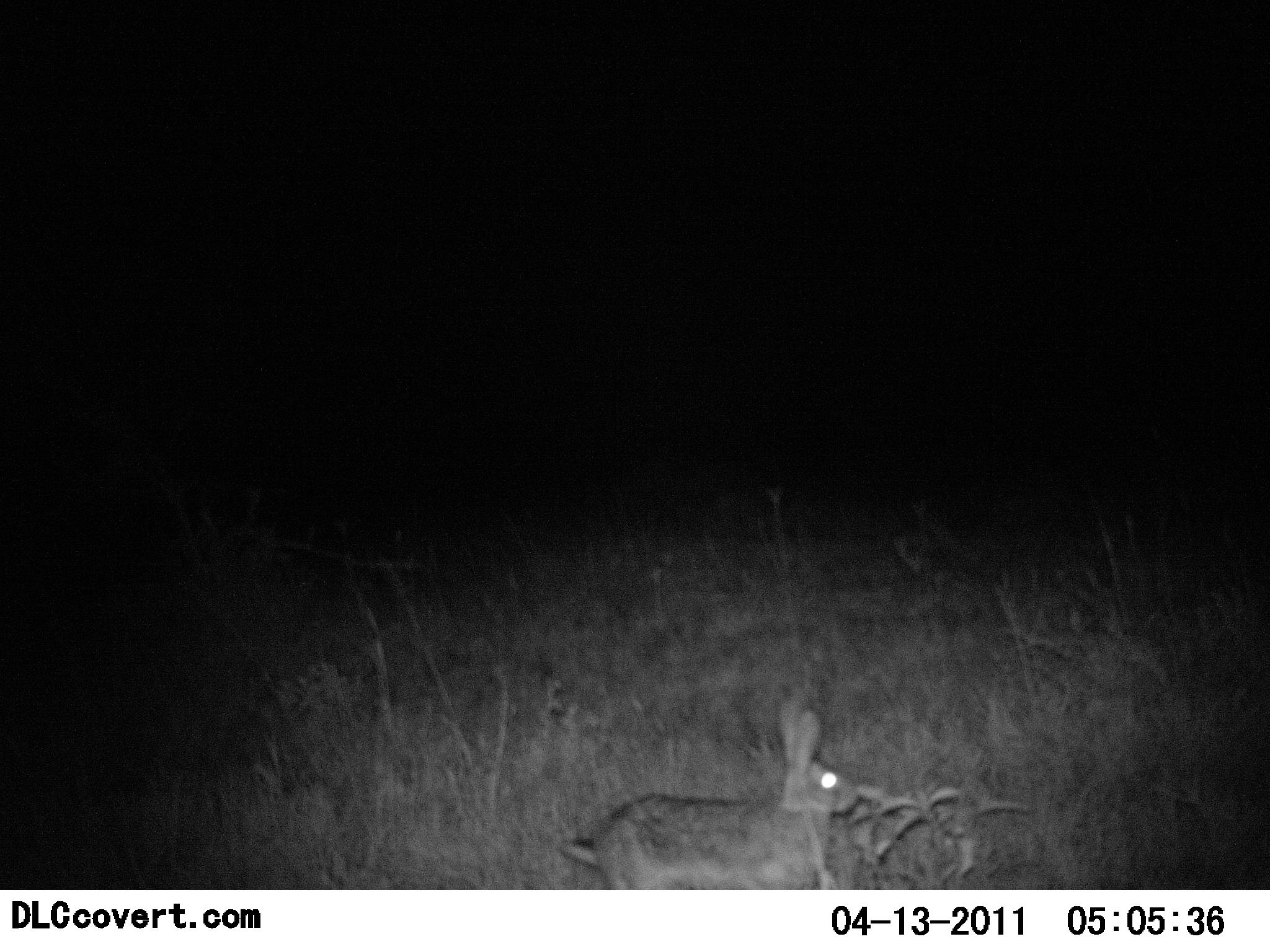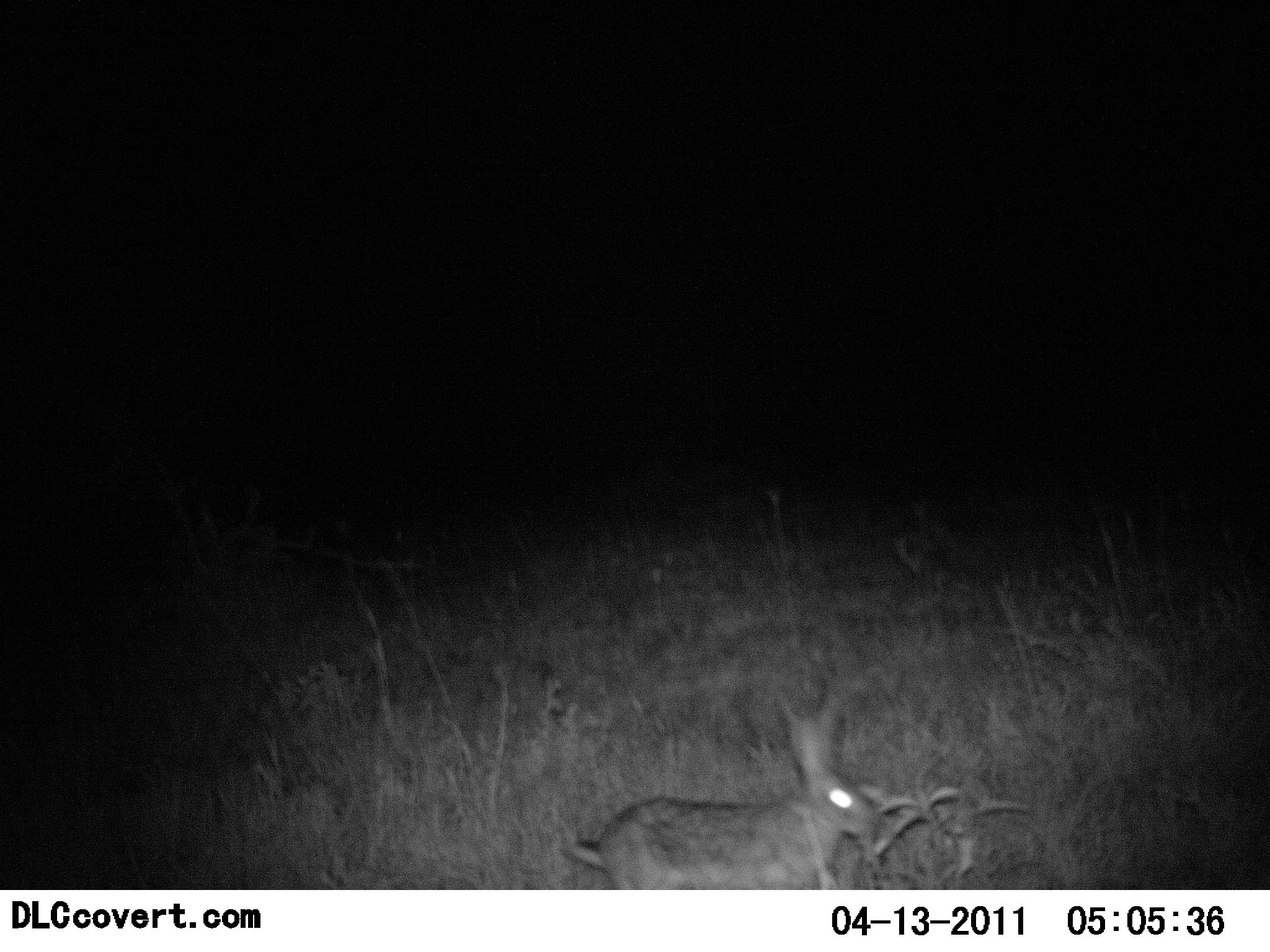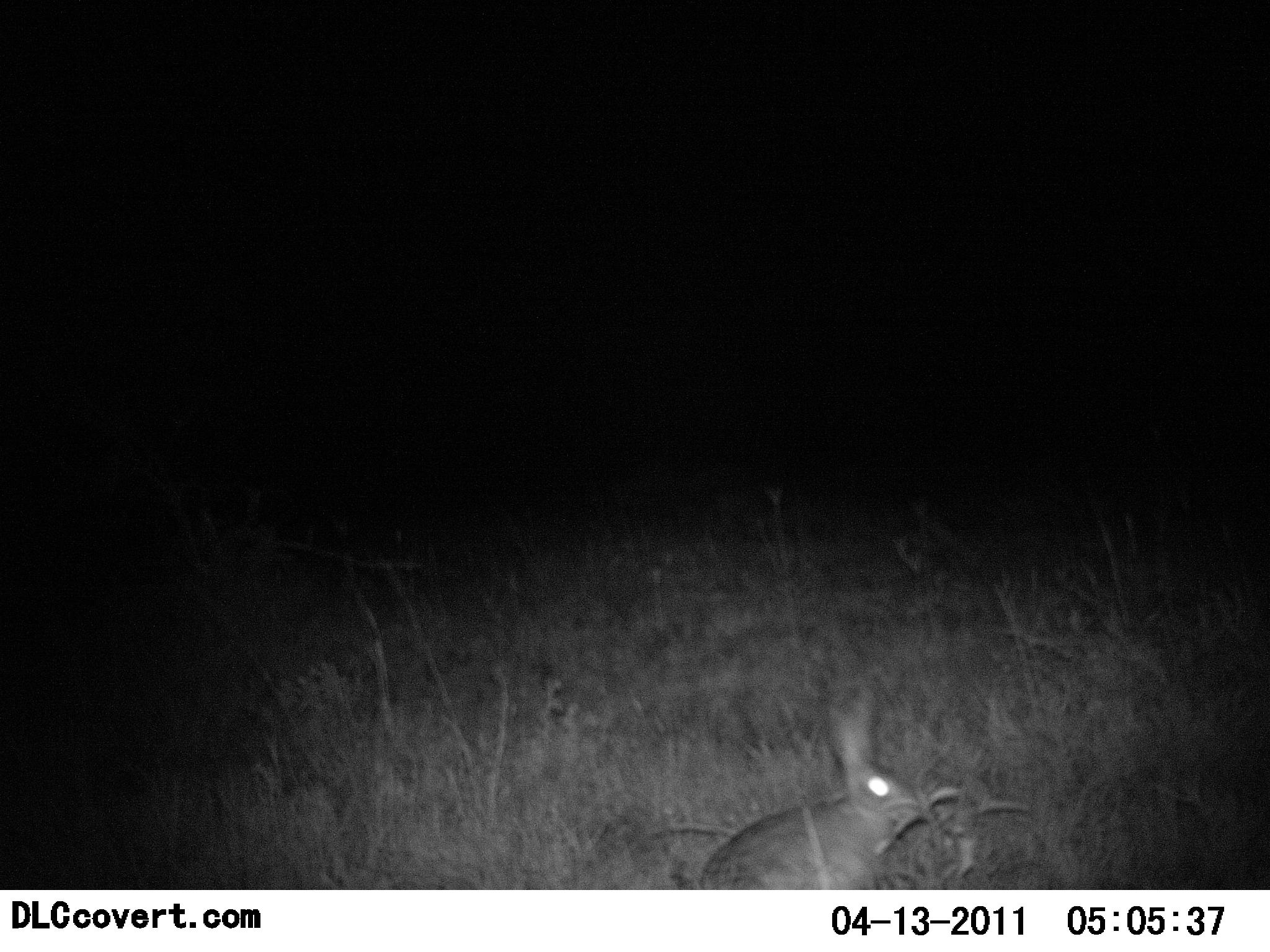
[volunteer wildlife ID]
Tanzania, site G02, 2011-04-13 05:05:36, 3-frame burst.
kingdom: Animalia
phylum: Chordata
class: Mammalia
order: Lagomorpha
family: Leporidae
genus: Lepus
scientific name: Lepus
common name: hare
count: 1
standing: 50%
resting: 10%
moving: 60%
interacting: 0%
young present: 0%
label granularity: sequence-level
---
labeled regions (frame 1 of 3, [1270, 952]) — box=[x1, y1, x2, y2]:
animal: box=[556, 695, 856, 891]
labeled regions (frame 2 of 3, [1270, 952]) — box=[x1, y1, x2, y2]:
animal: box=[556, 695, 870, 891]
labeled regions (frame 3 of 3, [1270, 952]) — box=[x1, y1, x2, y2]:
animal: box=[686, 700, 927, 890]